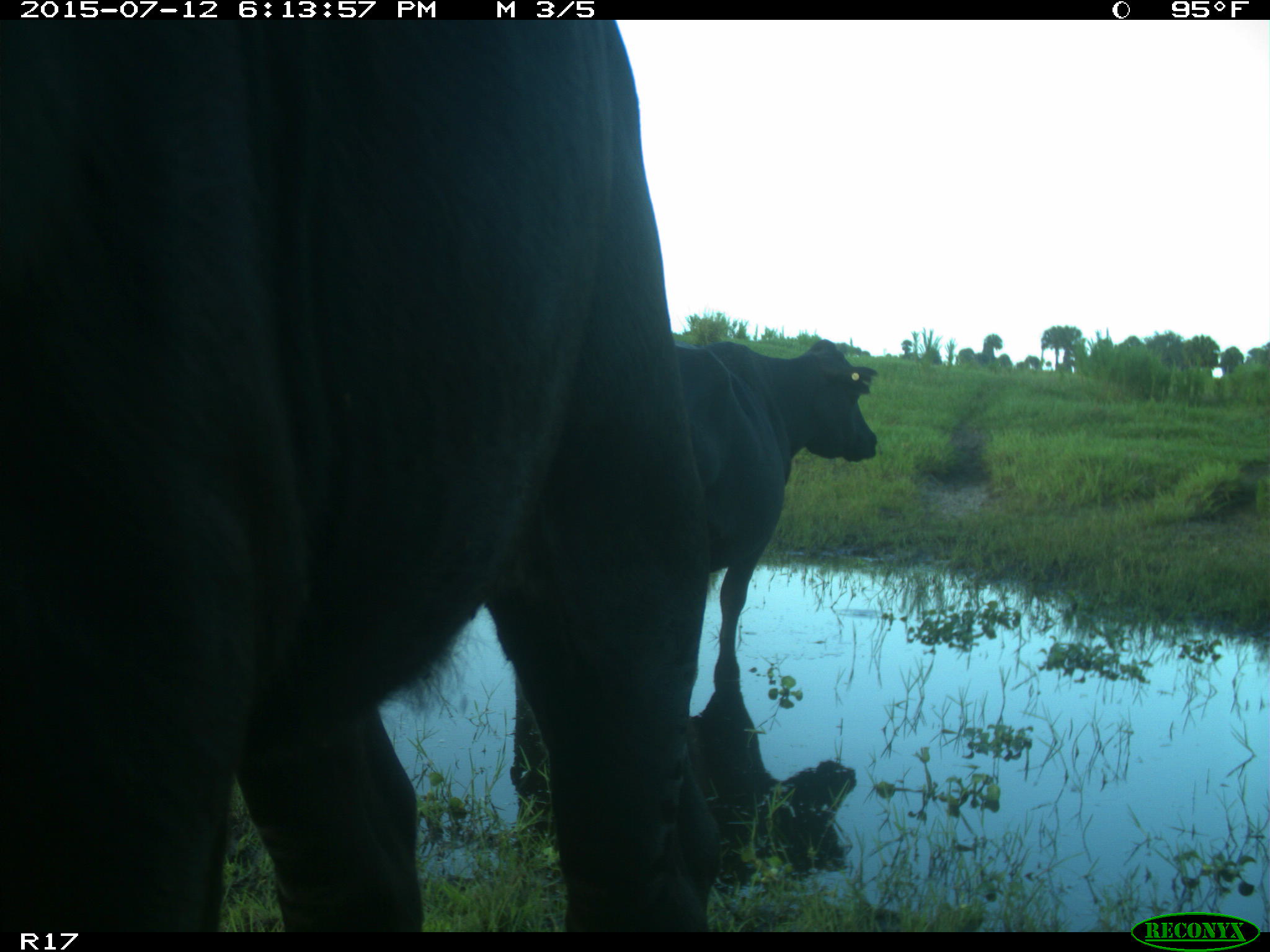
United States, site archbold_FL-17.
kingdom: Animalia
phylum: Chordata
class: Mammalia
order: Artiodactyla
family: Bovidae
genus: Bos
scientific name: Bos taurus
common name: domestic cow